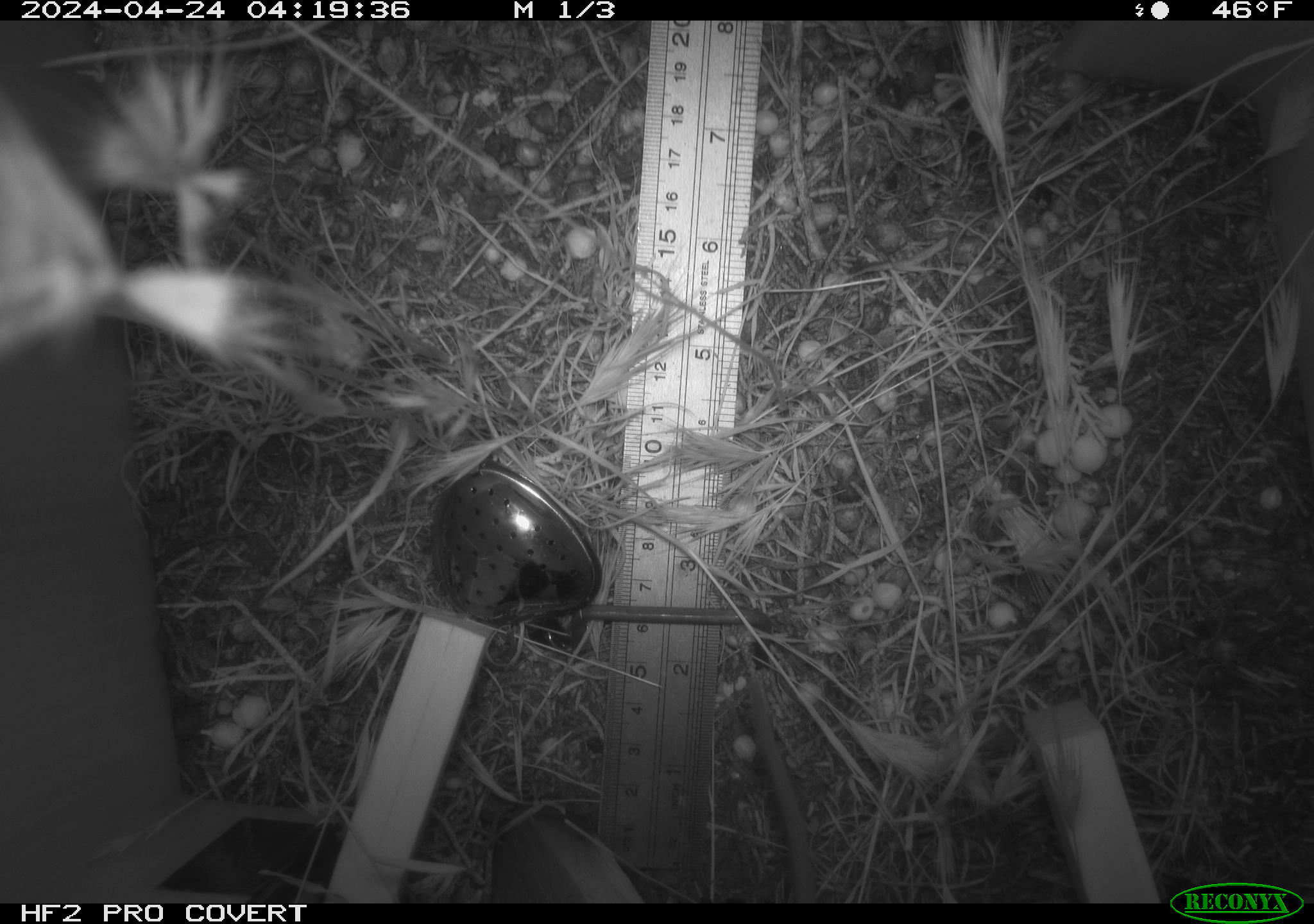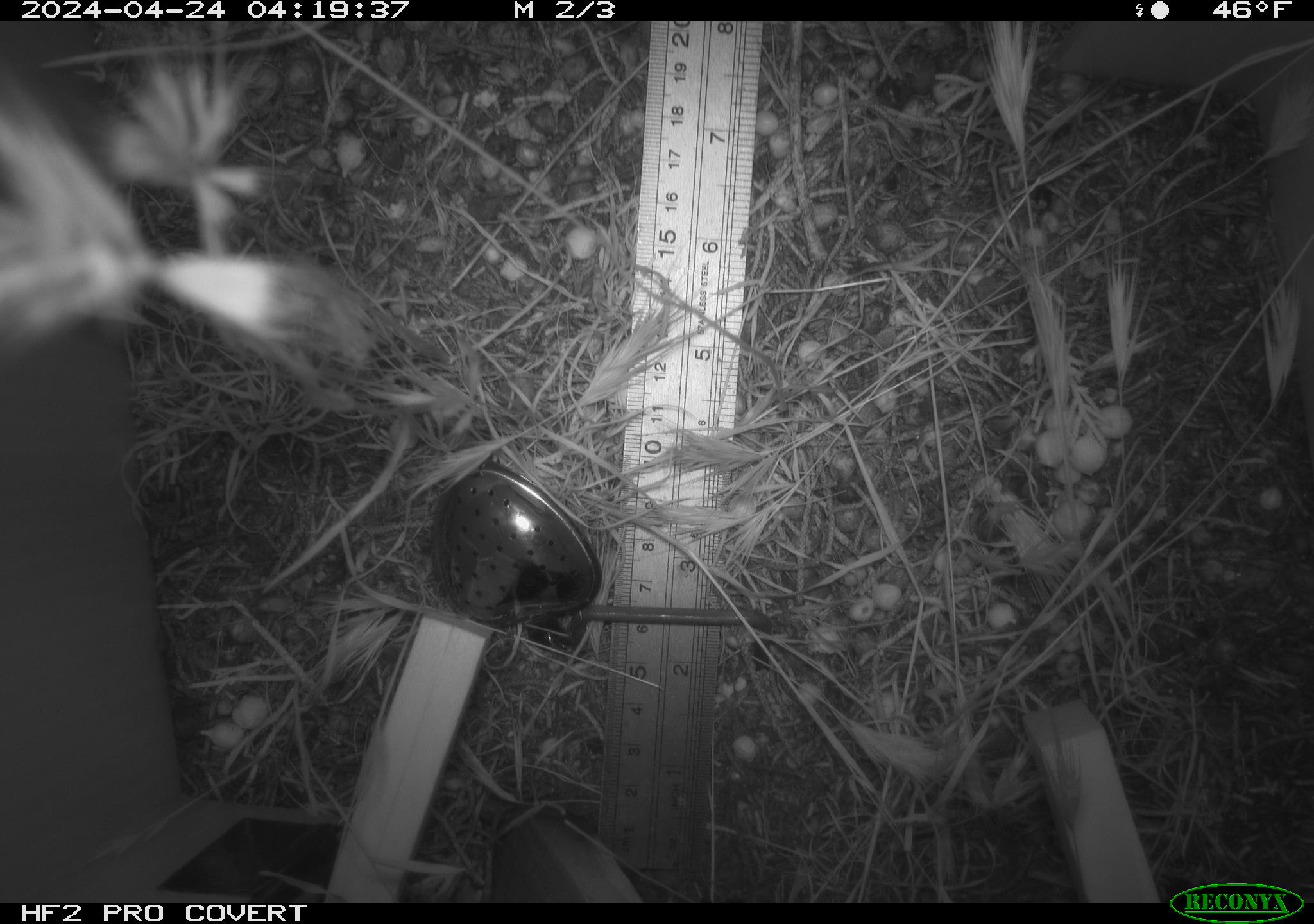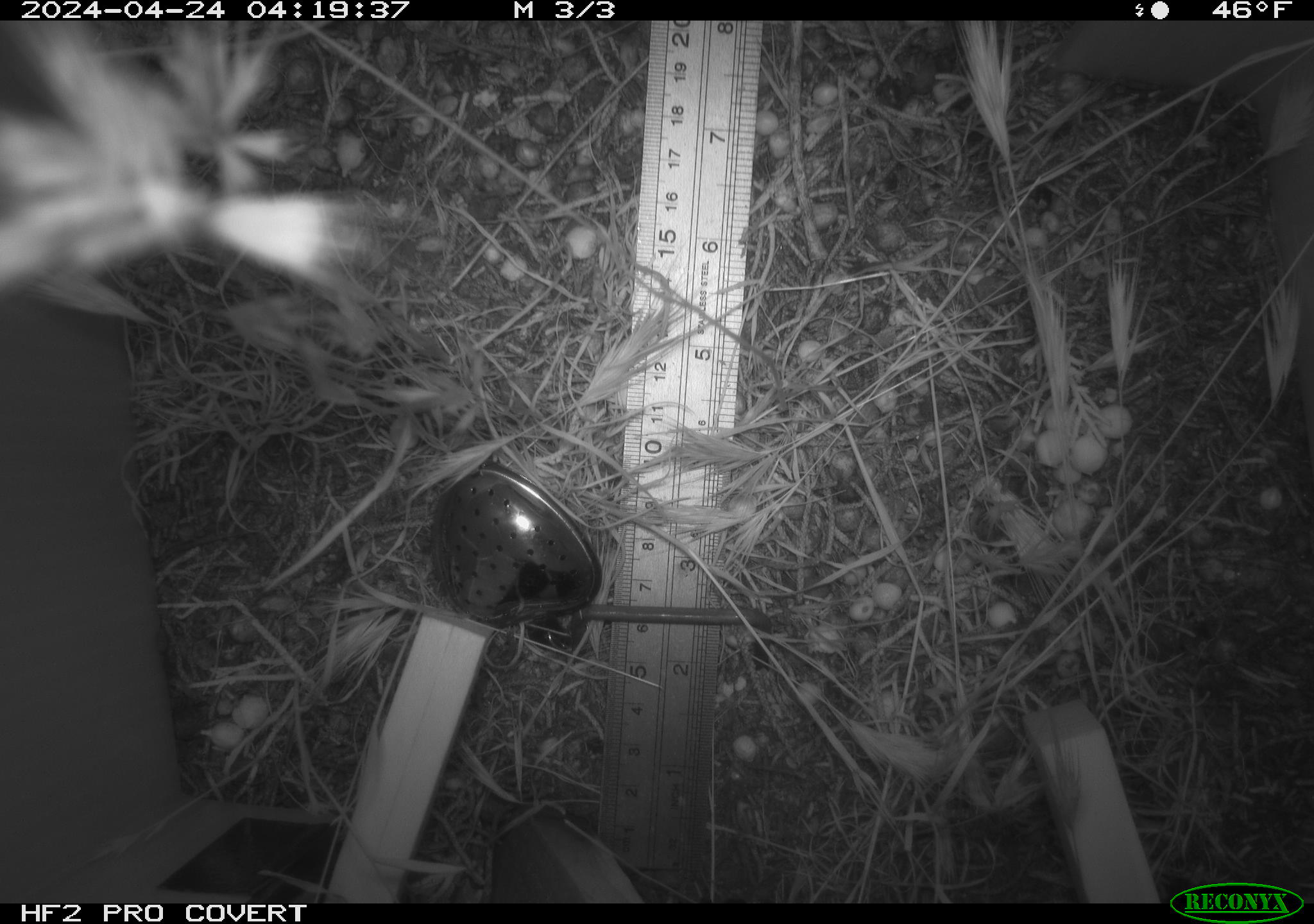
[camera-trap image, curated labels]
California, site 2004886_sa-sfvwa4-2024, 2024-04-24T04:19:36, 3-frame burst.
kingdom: Animalia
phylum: Chordata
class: Mammalia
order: Rodentia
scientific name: Rodentia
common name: mouse species